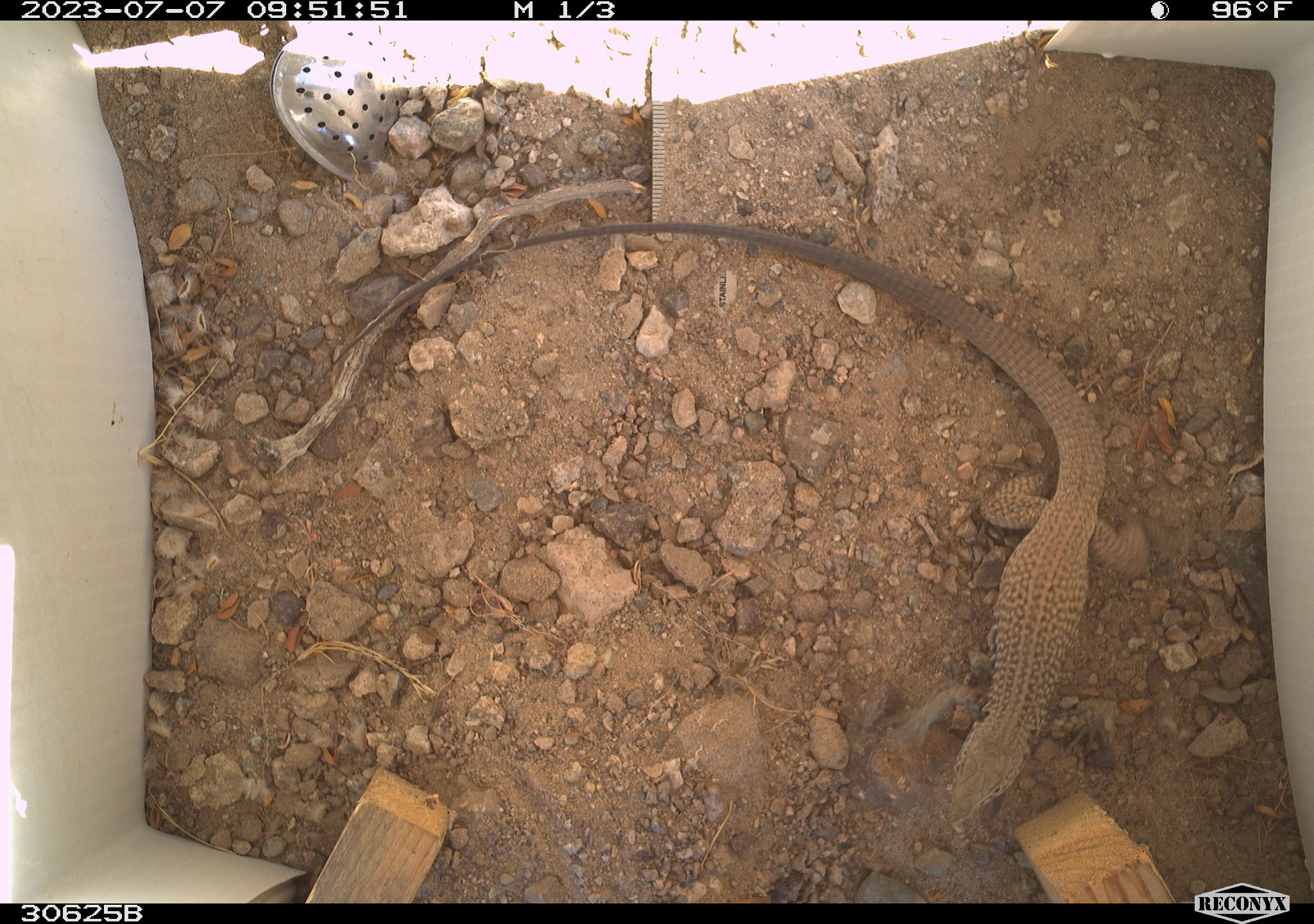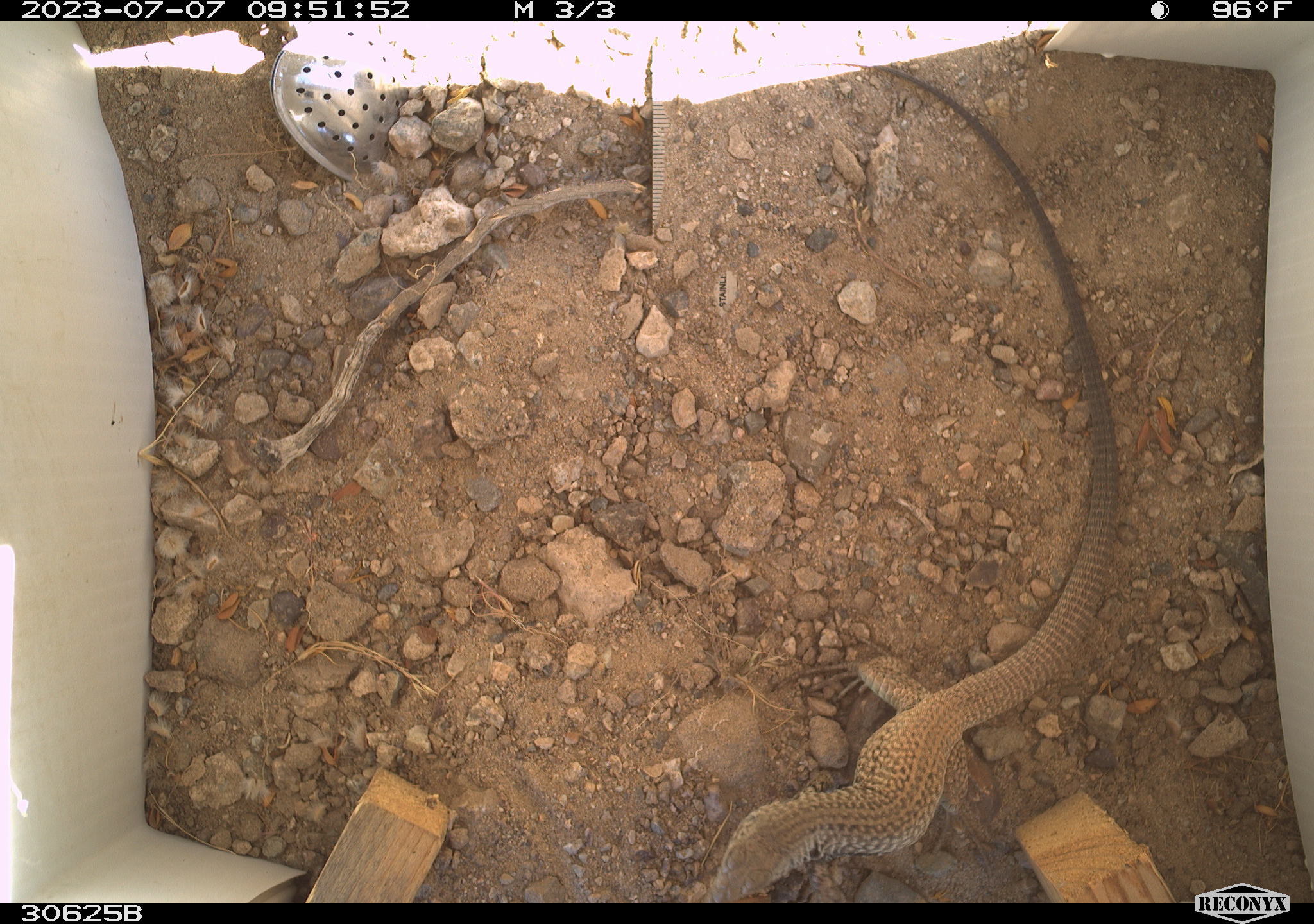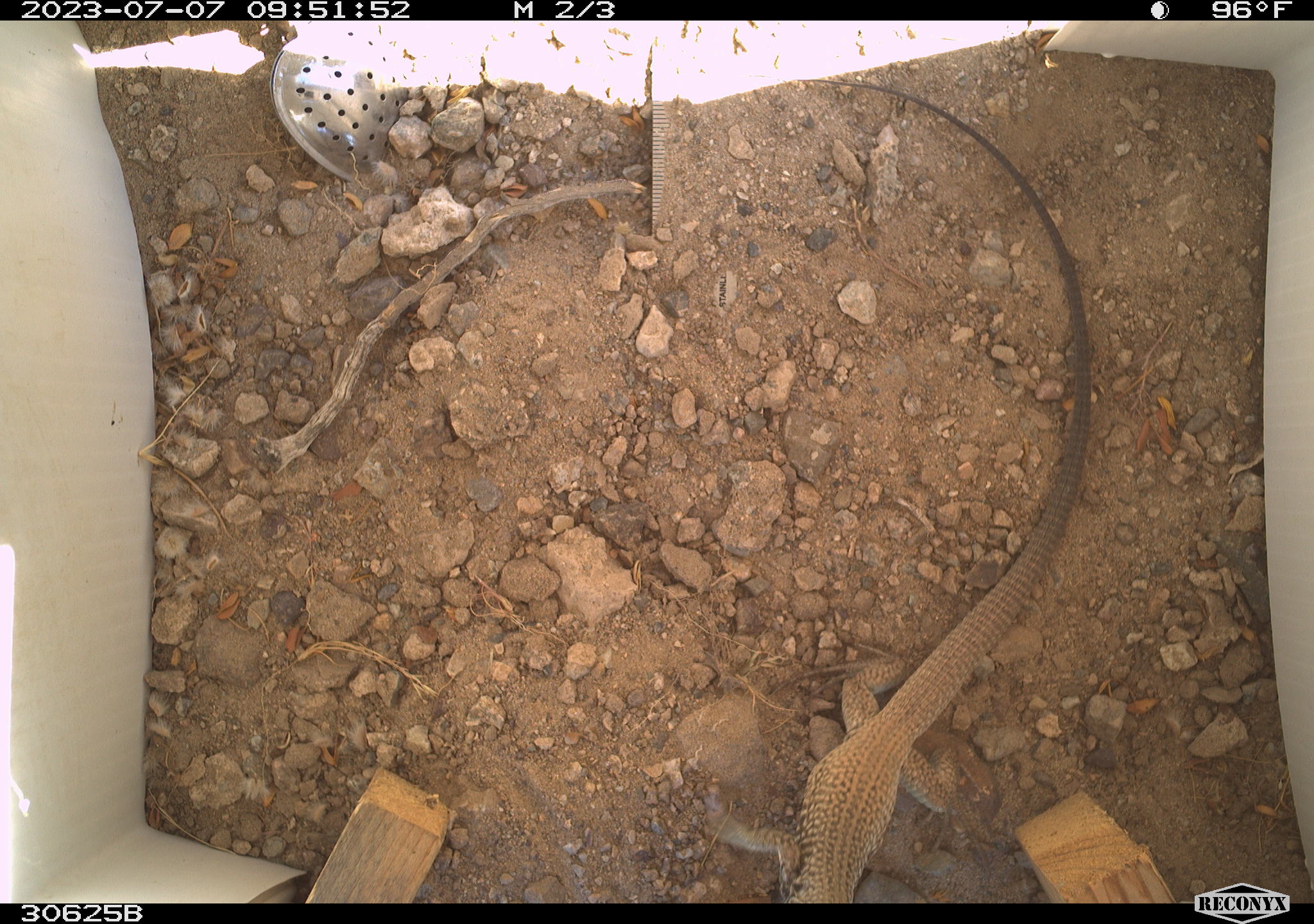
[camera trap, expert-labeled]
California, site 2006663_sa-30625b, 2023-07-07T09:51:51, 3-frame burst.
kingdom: Animalia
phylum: Chordata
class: Reptilia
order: Squamata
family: Teiidae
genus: Aspidoscelis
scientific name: Aspidoscelis tigris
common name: western whiptail